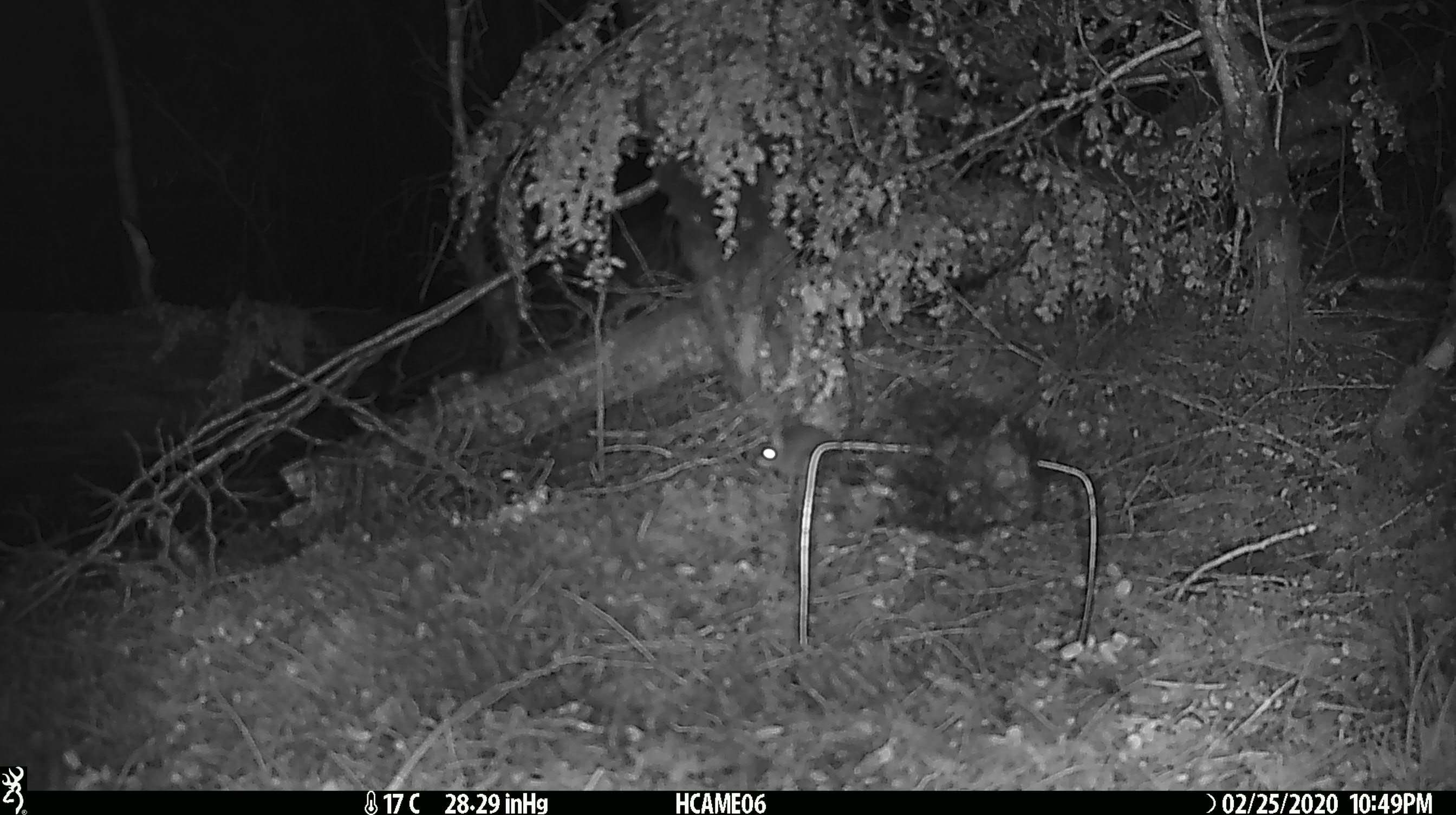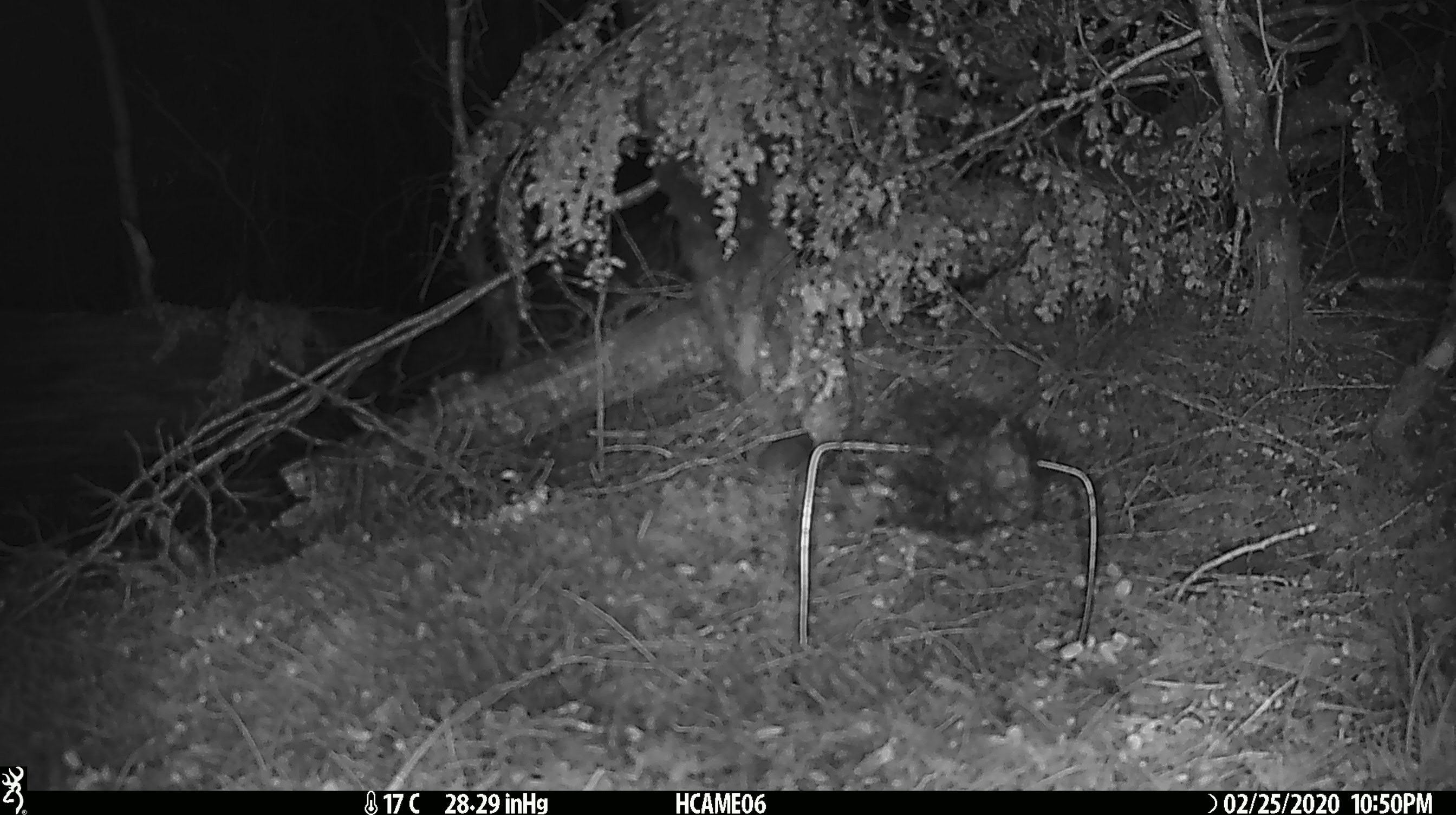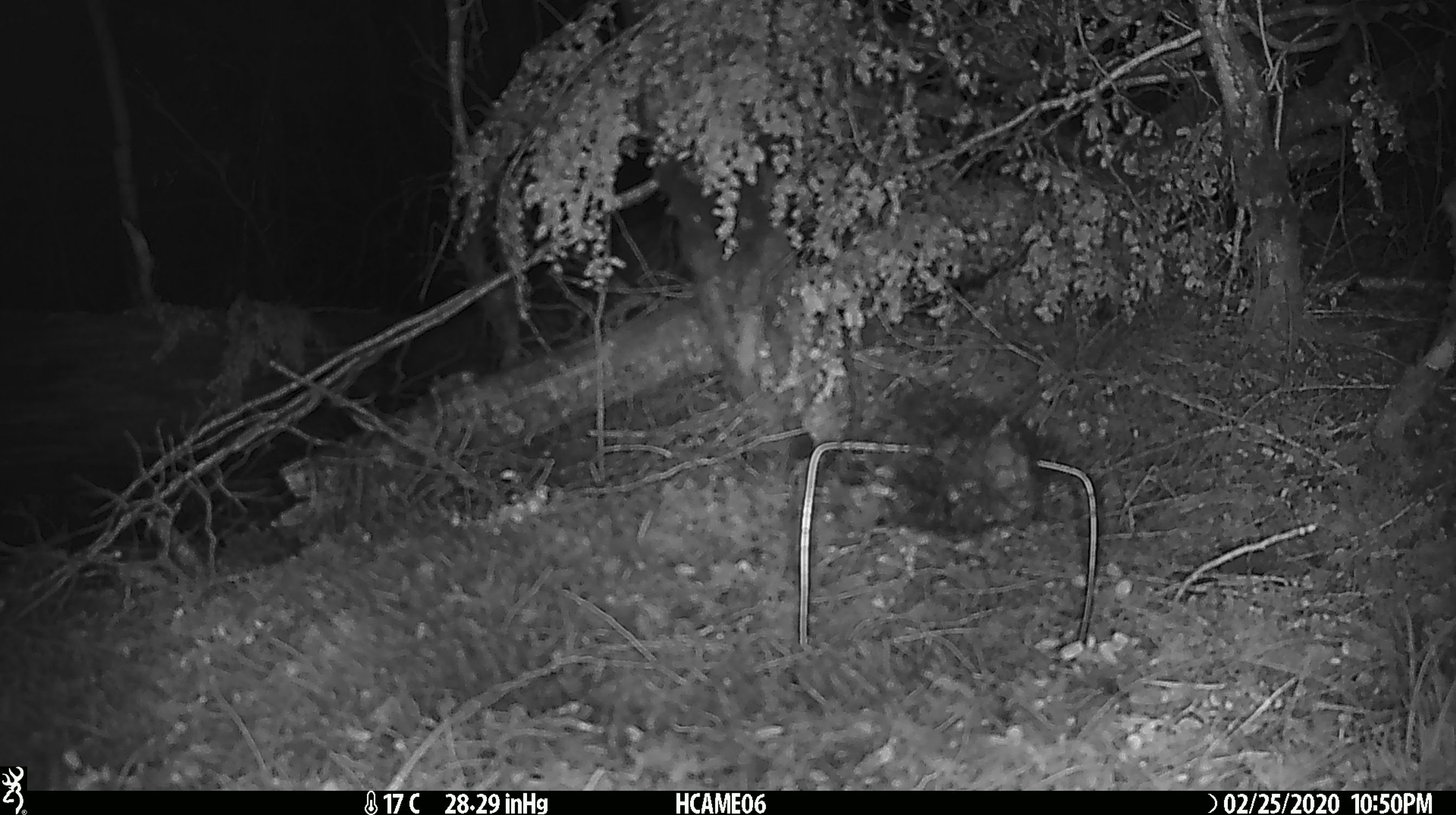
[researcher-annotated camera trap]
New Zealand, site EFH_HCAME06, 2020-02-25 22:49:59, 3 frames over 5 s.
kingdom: Animalia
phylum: Chordata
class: Mammalia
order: Rodentia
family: Muridae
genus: Mus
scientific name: Mus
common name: mouse